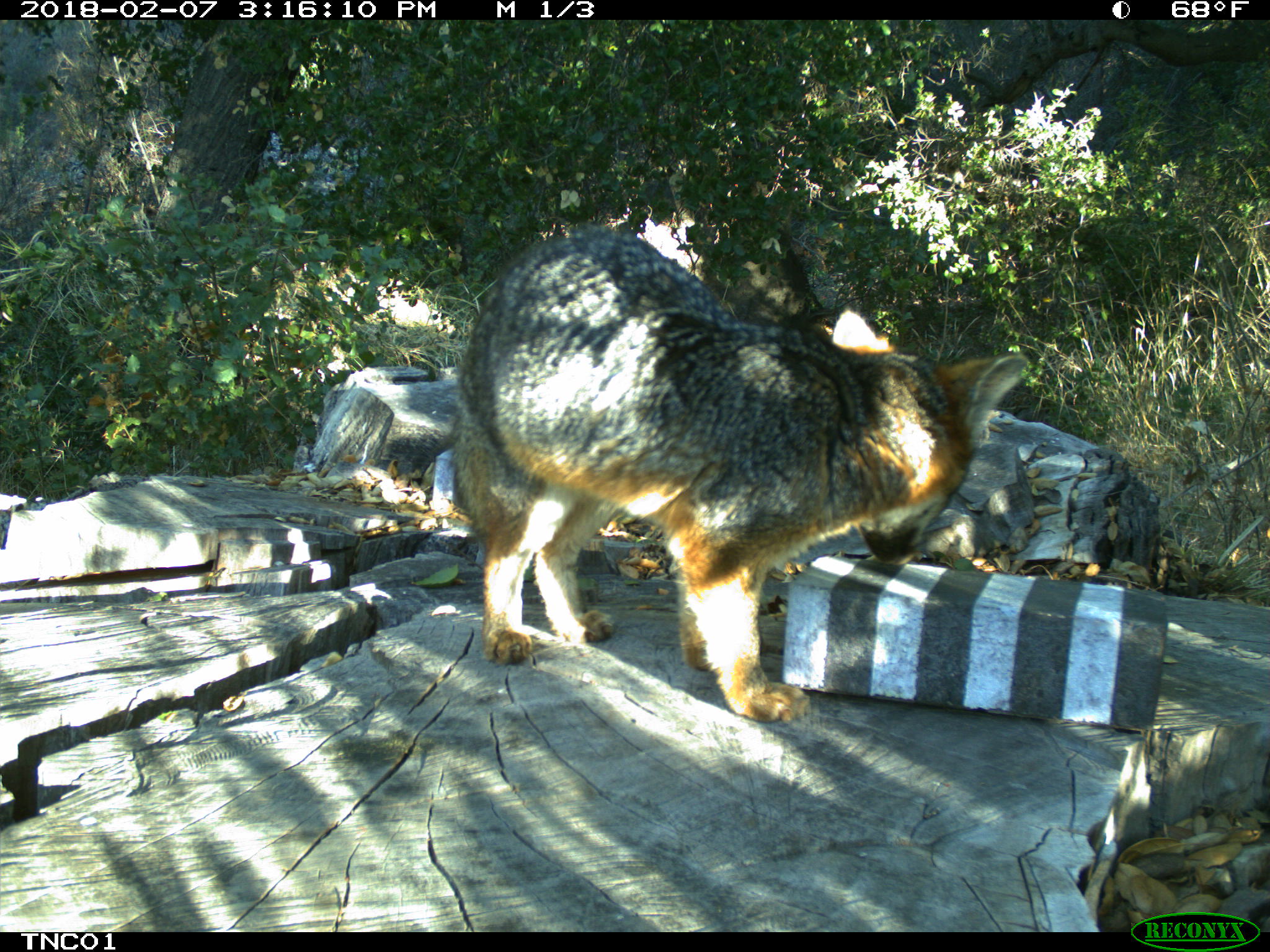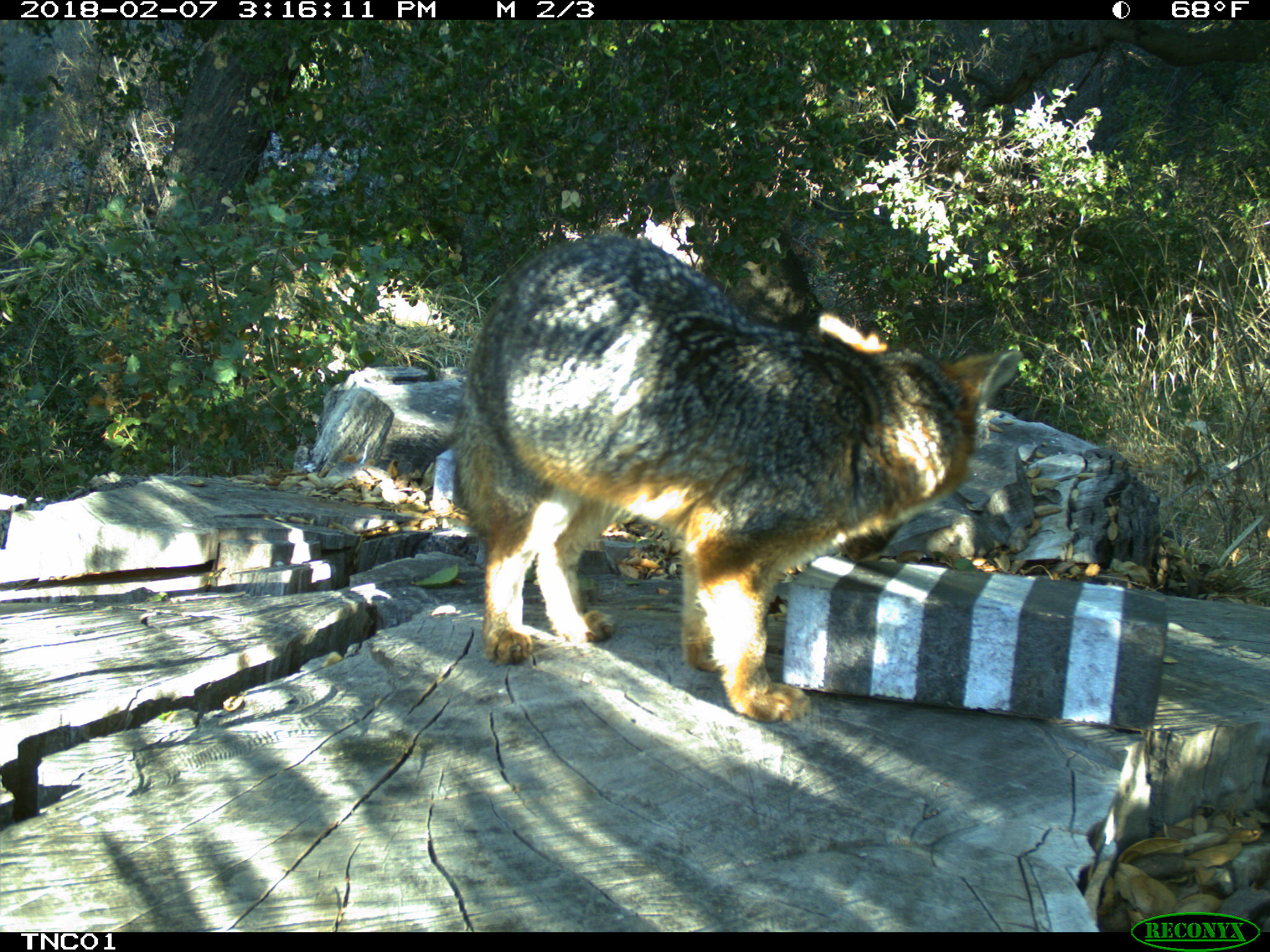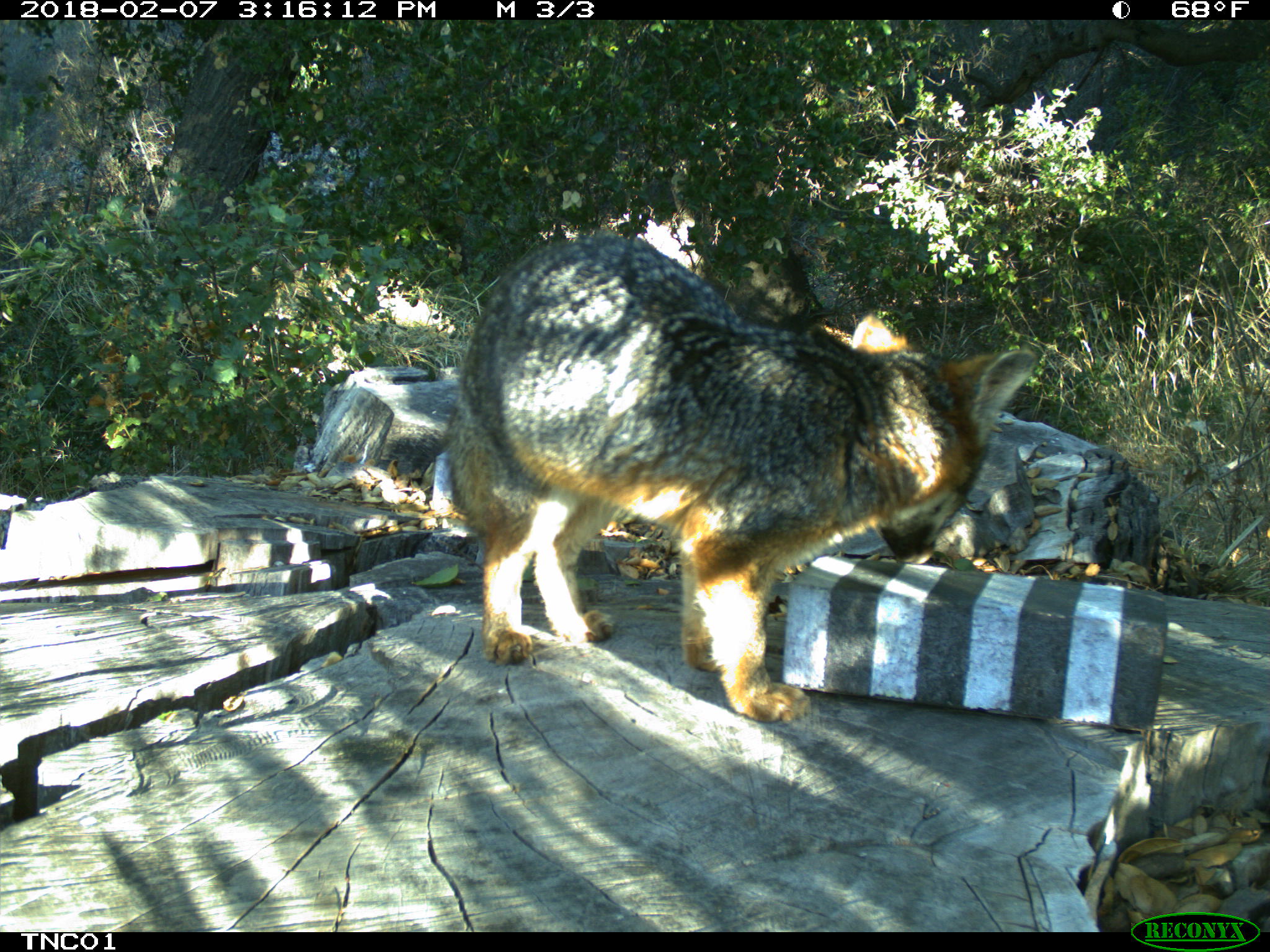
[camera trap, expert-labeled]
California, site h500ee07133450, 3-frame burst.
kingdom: Animalia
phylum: Chordata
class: Mammalia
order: Carnivora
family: Canidae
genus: Urocyon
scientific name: Urocyon littoralis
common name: island fox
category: fox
Fox (island fox) (Urocyon littoralis).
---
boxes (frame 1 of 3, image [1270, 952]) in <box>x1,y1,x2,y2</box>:
fox: <box>455,224,1025,723</box>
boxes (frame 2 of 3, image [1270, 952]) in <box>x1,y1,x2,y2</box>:
fox: <box>456,234,1023,721</box>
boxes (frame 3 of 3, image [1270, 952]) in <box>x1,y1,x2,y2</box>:
fox: <box>445,229,1035,722</box>